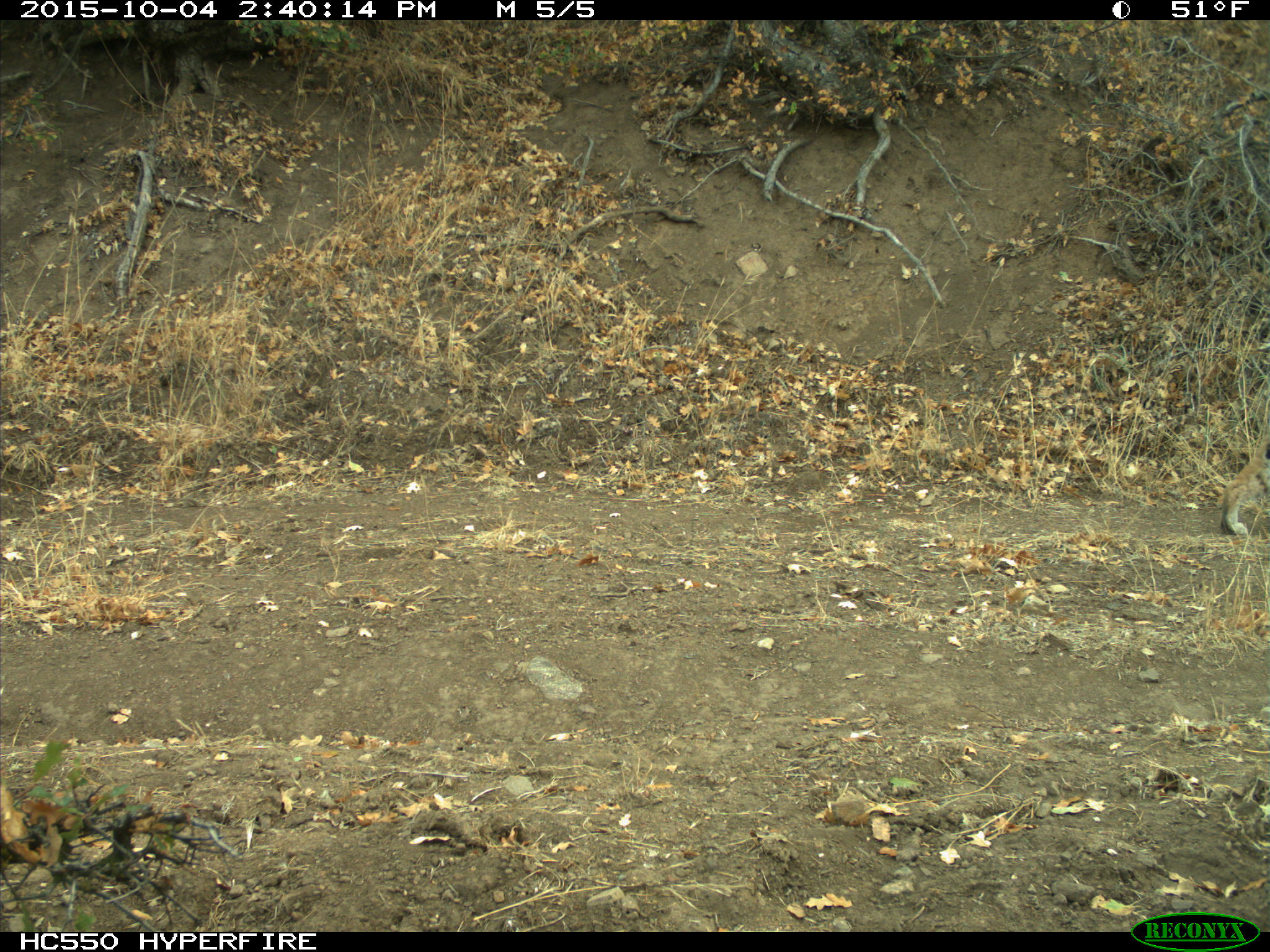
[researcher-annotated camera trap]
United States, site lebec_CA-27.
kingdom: Animalia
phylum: Chordata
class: Mammalia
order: Carnivora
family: Felidae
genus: Lynx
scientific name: Lynx rufus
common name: bobcat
Lynx rufus (bobcat).